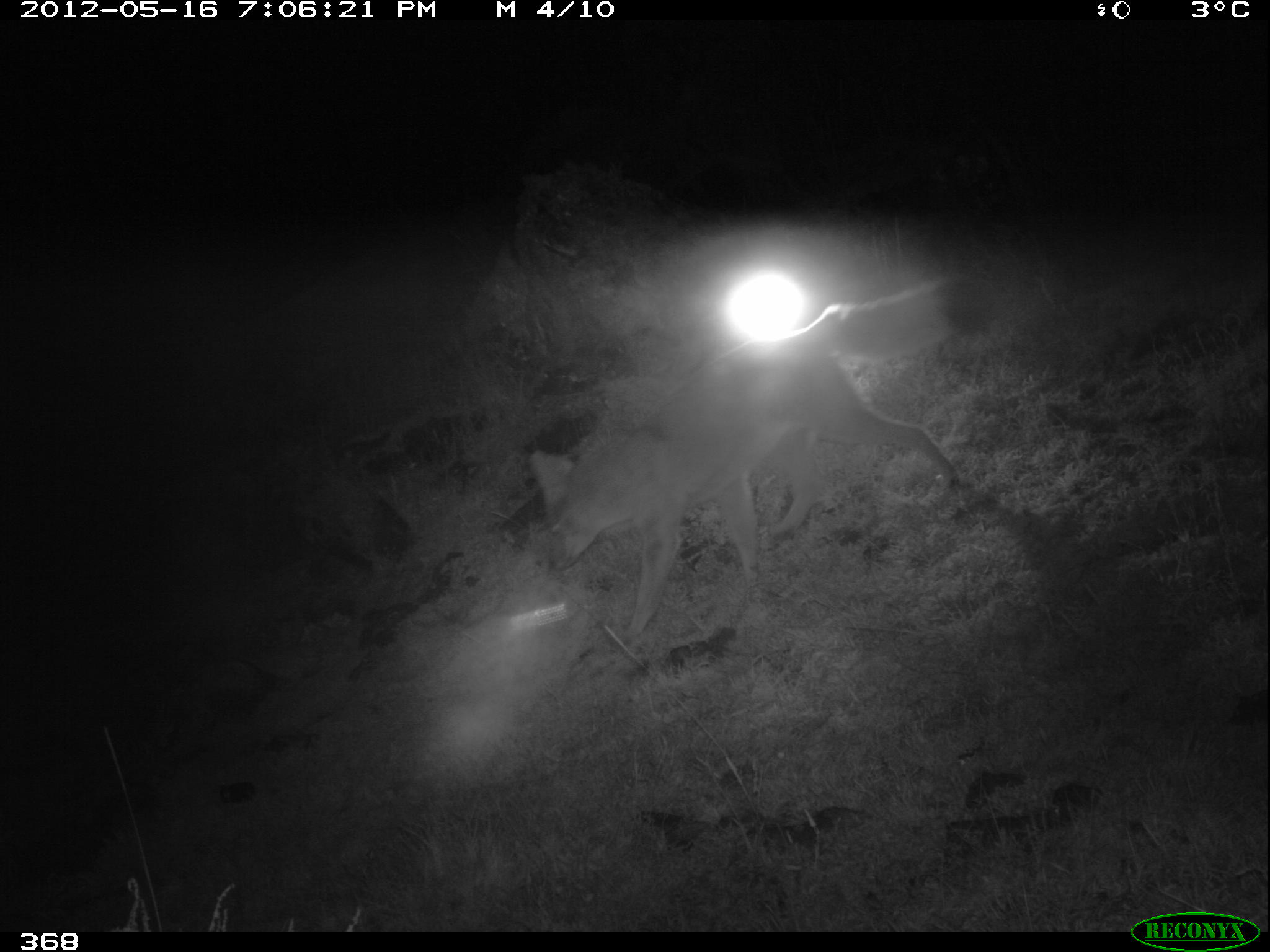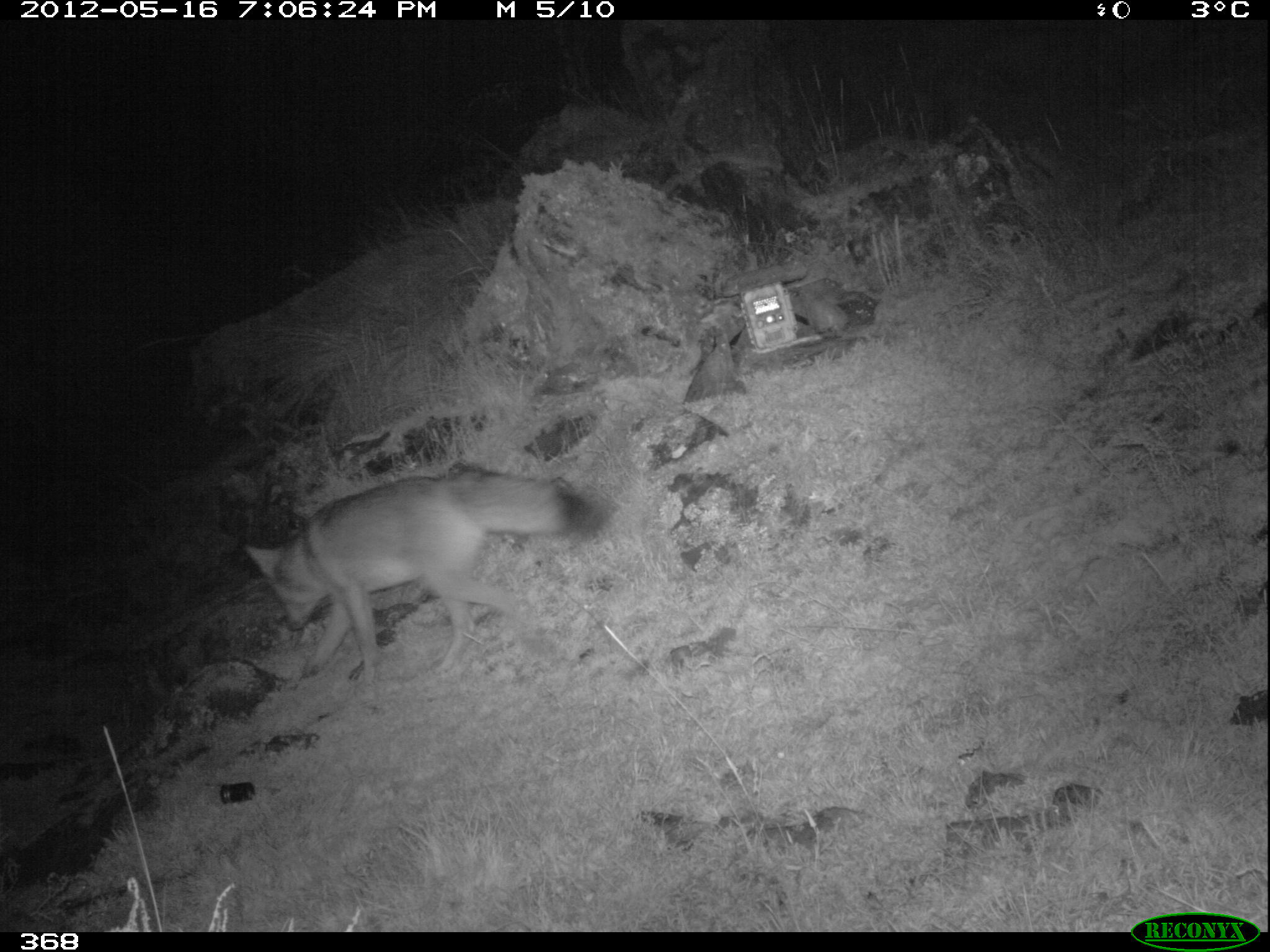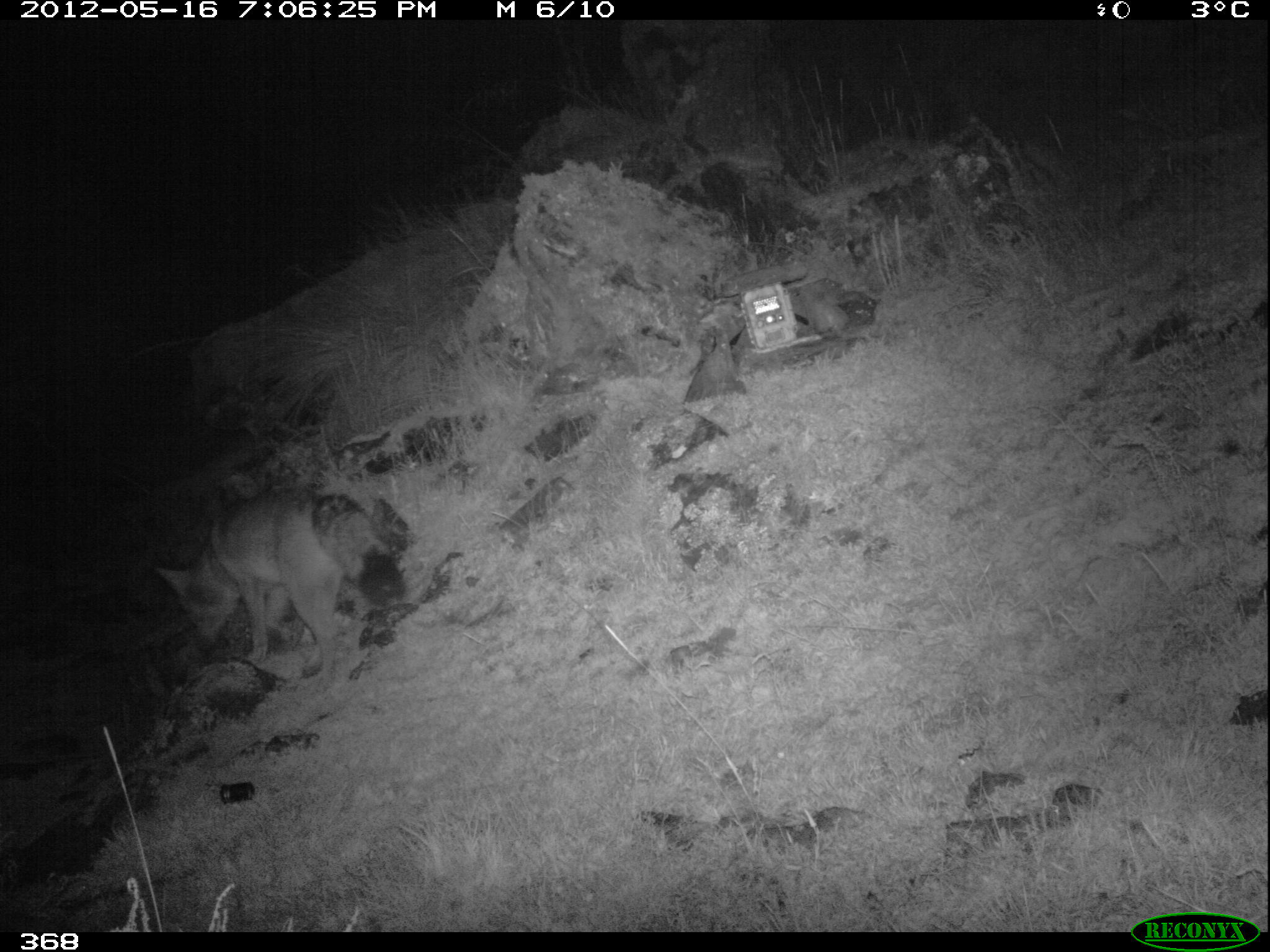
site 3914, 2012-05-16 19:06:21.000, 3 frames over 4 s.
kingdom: Animalia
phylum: Chordata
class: Mammalia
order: Carnivora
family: Canidae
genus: Lycalopex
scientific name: Lycalopex culpaeus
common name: culpeo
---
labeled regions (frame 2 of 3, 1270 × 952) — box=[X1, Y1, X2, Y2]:
lycalopex culpaeus: box=[241, 468, 605, 683]